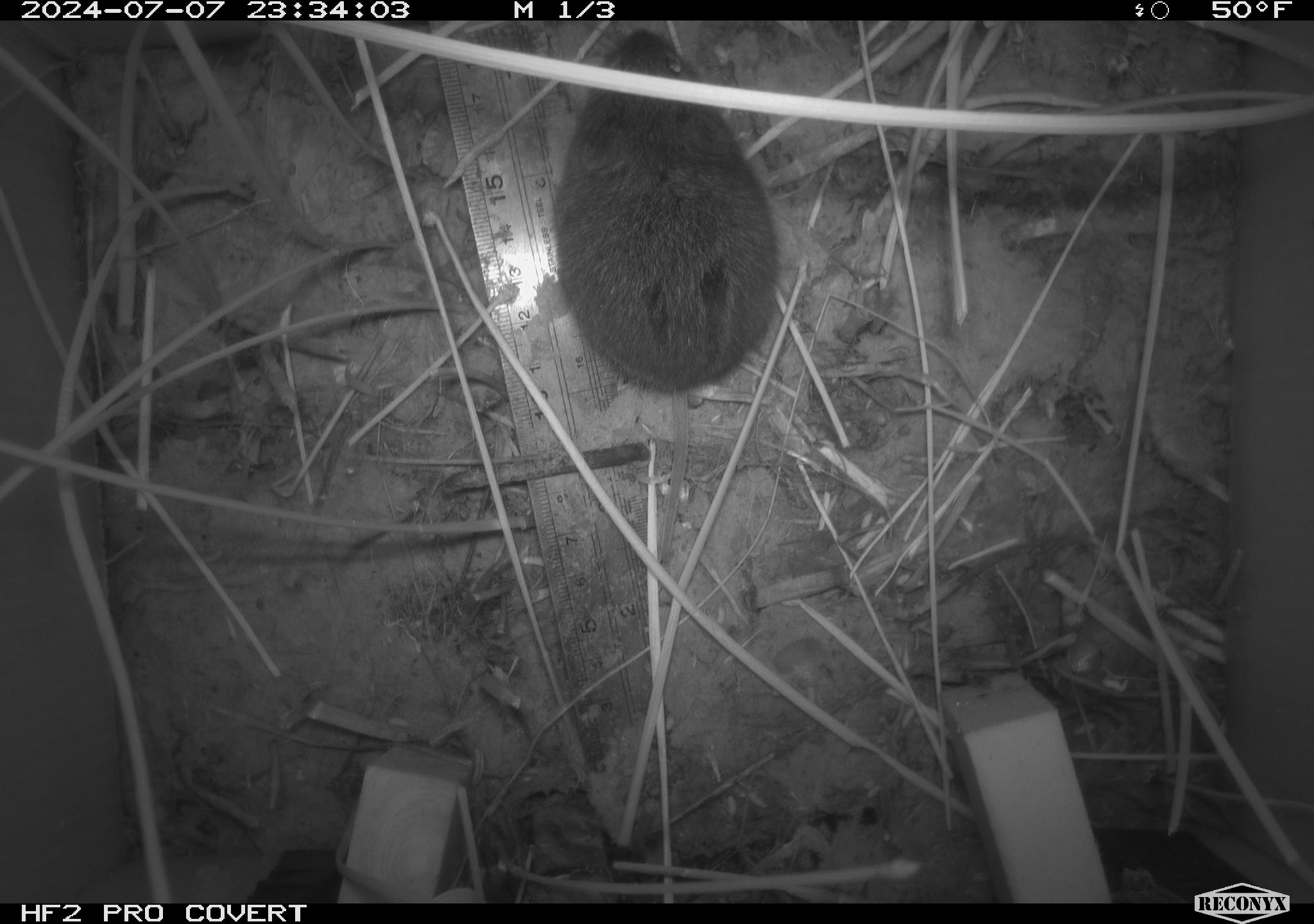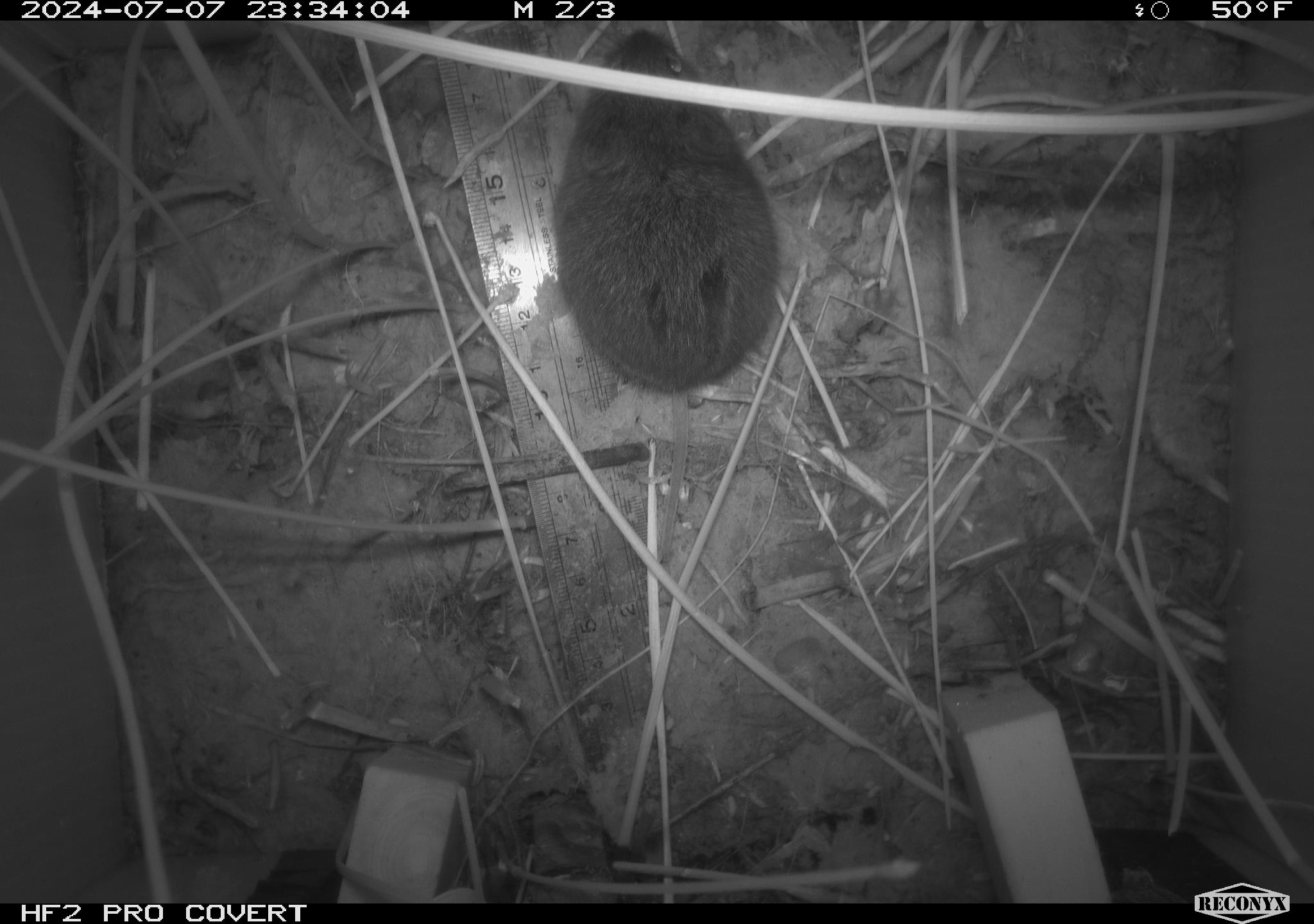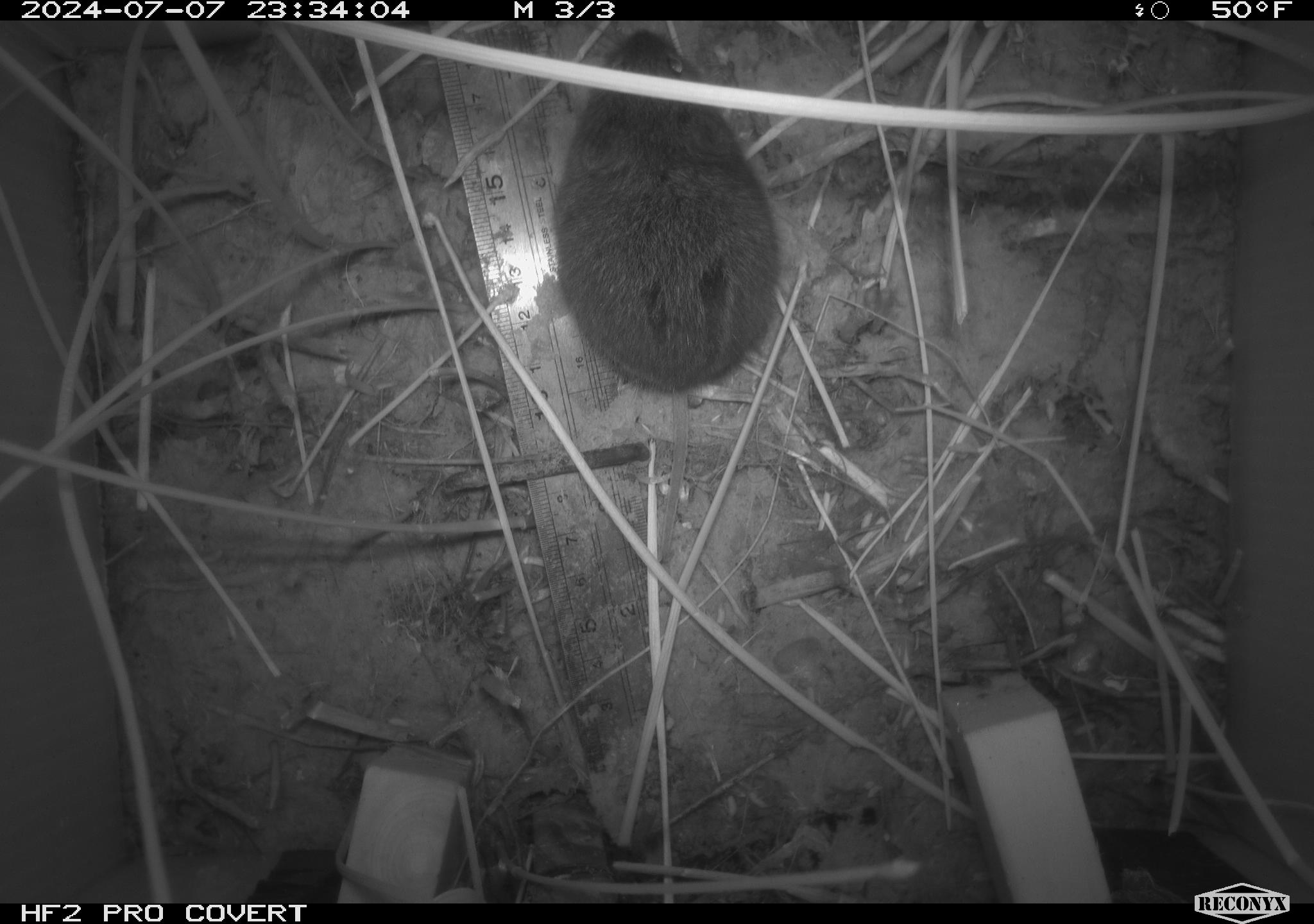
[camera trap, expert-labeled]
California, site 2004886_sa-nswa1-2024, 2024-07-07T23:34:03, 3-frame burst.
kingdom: Animalia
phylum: Chordata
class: Mammalia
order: Rodentia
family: Cricetidae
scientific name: Arvicolinae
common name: voles, lemmings, and muskrats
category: arvicolinae subfamily